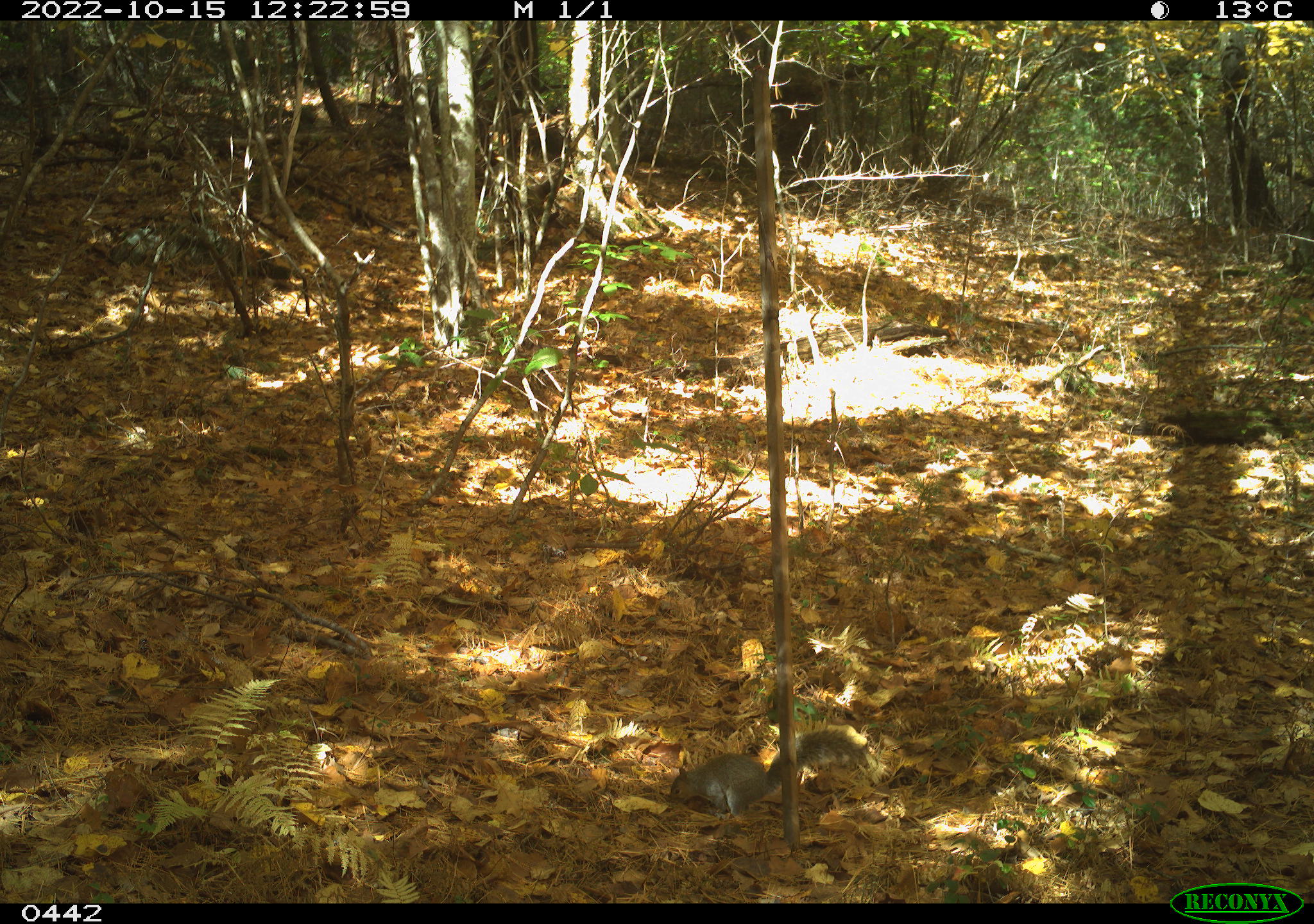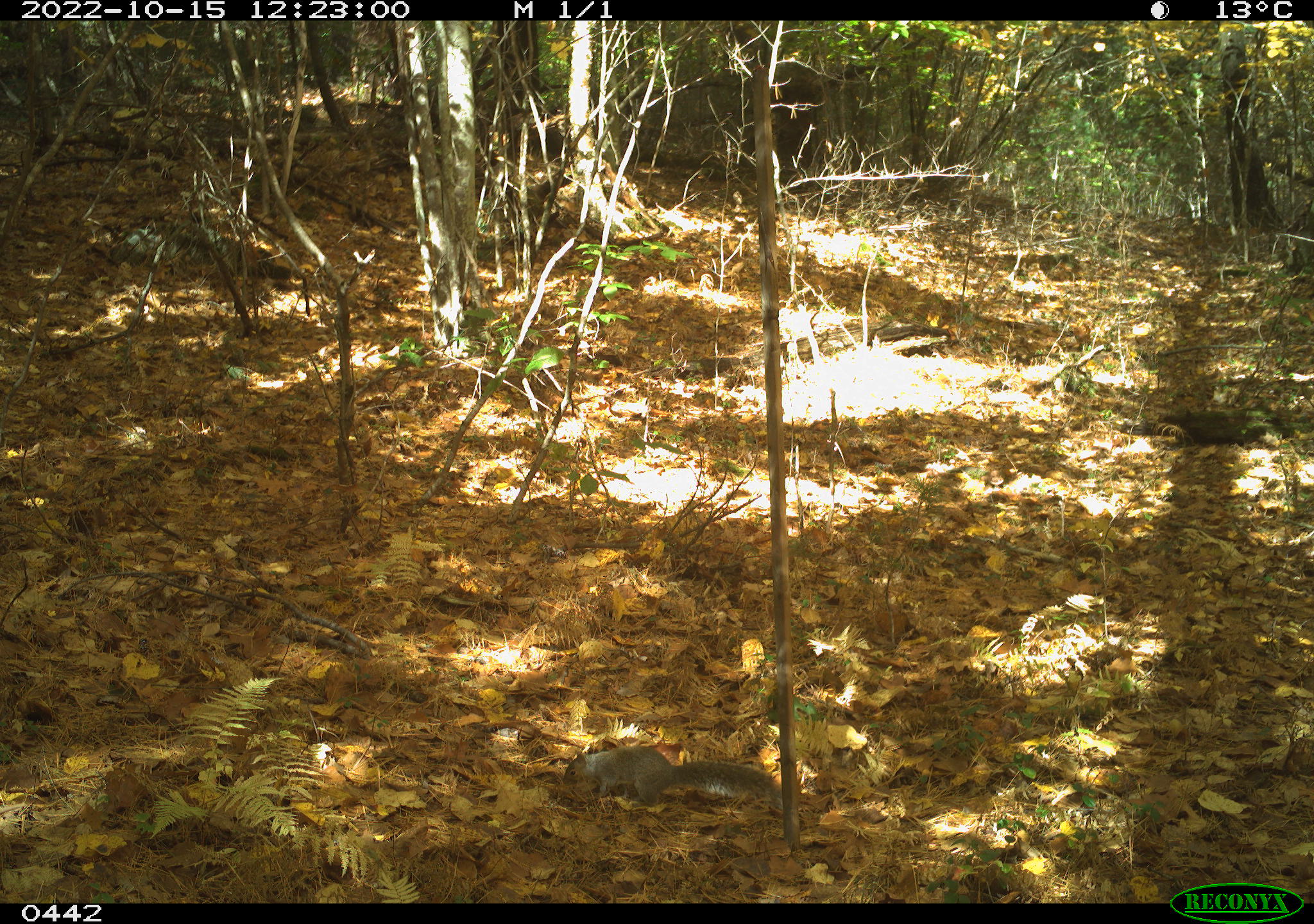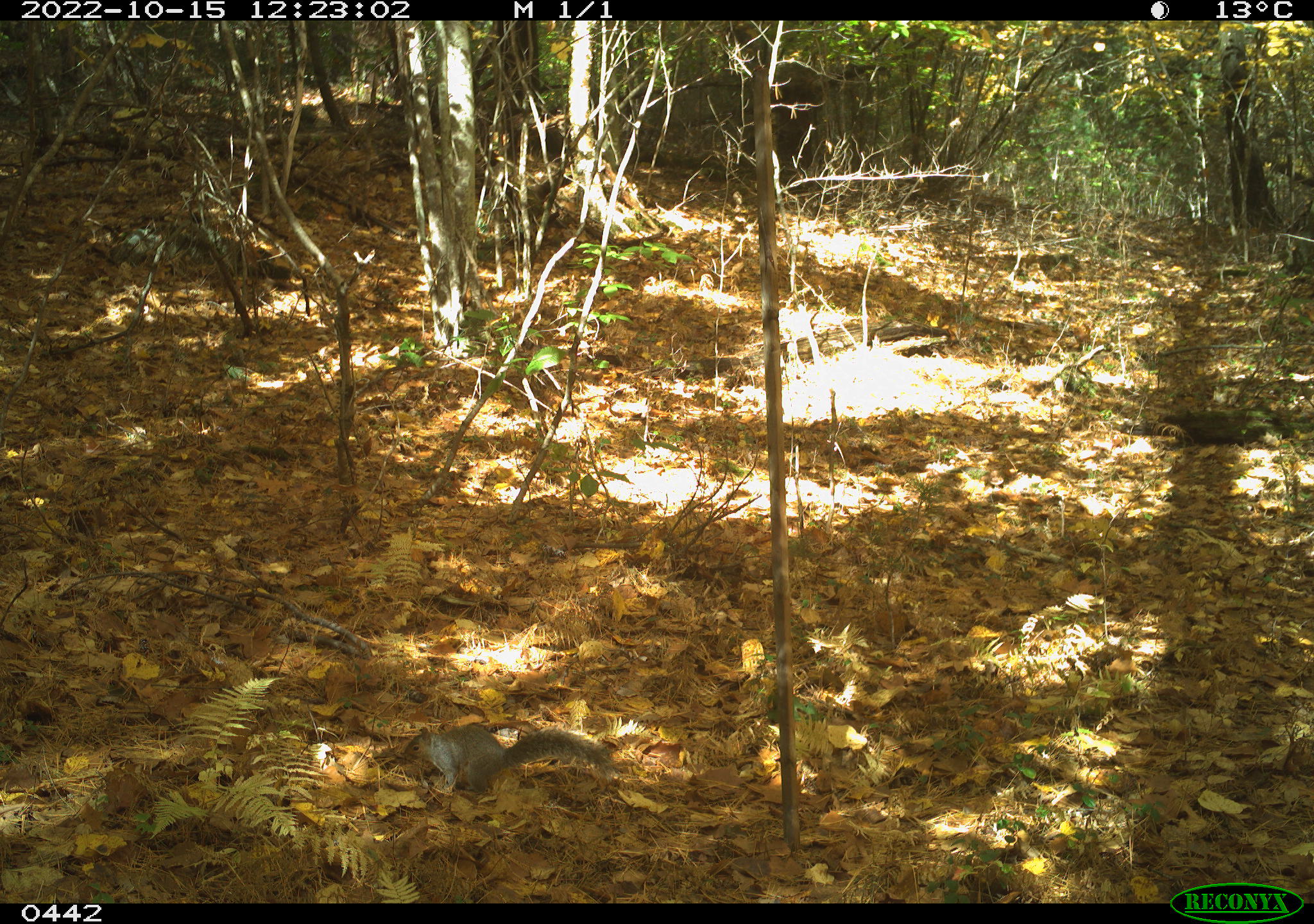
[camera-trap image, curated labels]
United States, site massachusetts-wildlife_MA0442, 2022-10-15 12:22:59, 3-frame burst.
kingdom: Animalia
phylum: Chordata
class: Mammalia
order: Rodentia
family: Sciuridae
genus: Sciurus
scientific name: Sciurus carolinensis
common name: gray squirrel